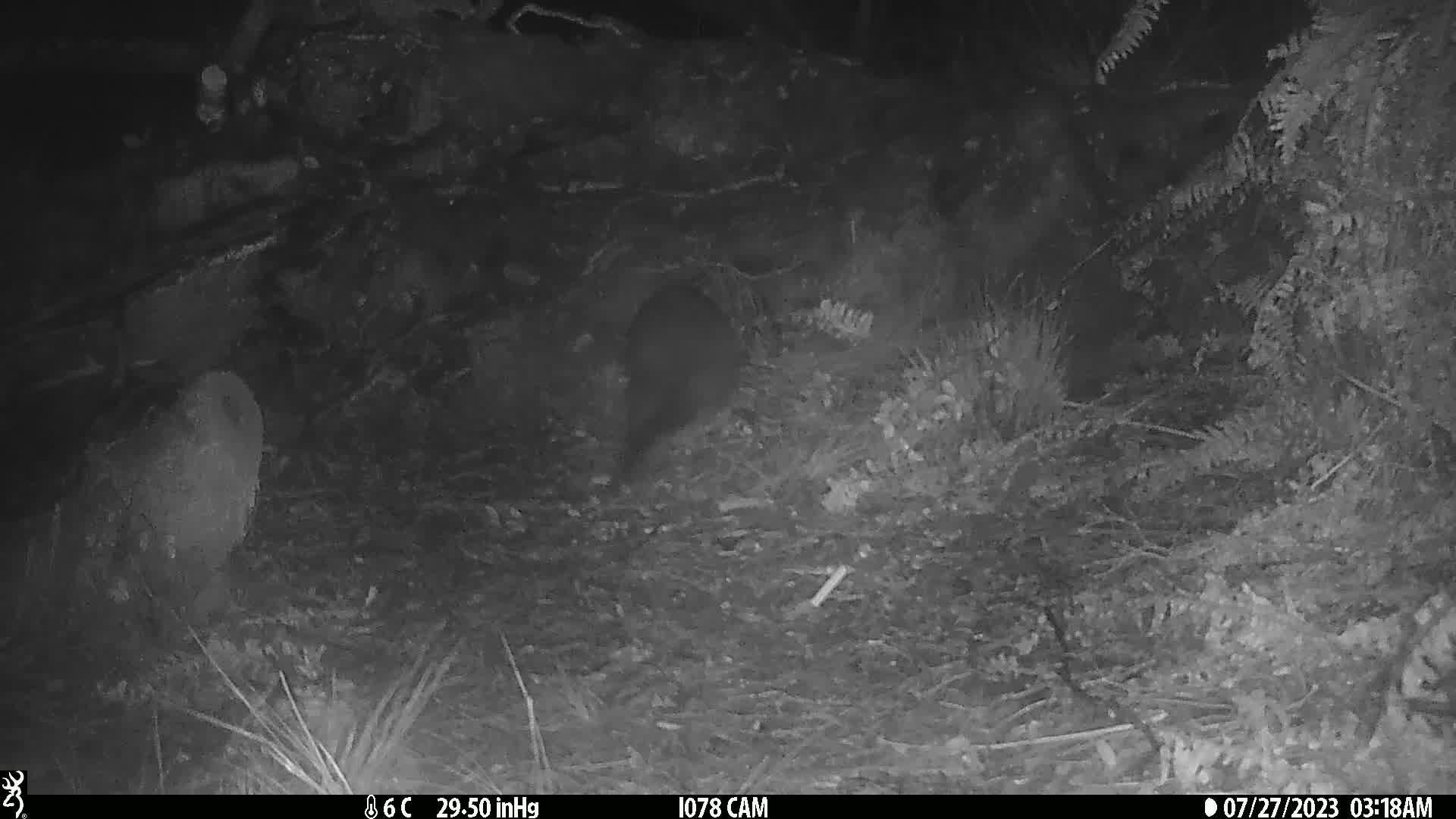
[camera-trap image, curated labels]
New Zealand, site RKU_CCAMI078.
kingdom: Animalia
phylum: Chordata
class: Mammalia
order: Diprotodontia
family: Phalangeridae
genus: Trichosurus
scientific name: Trichosurus vulpecula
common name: common brushtail possum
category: possum